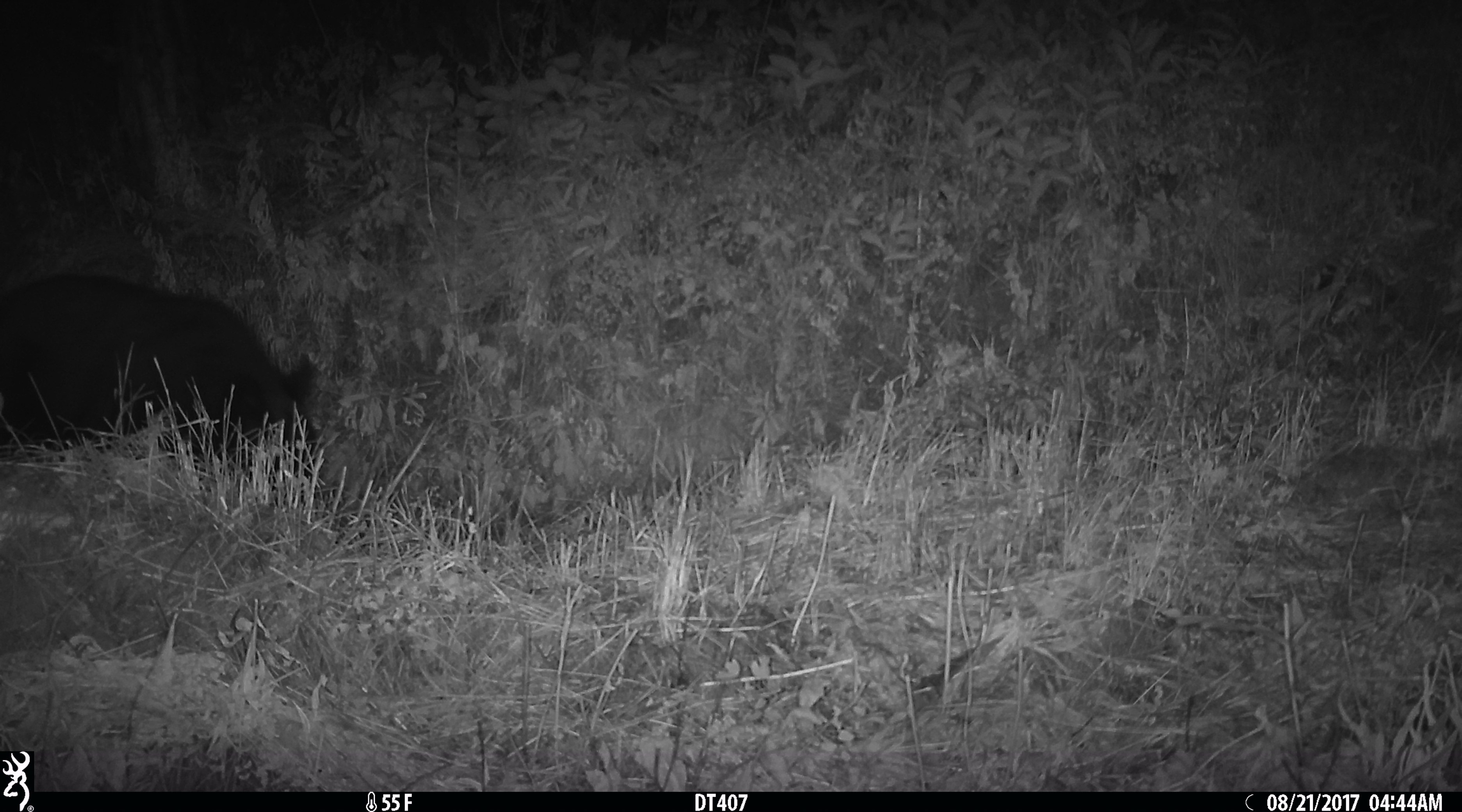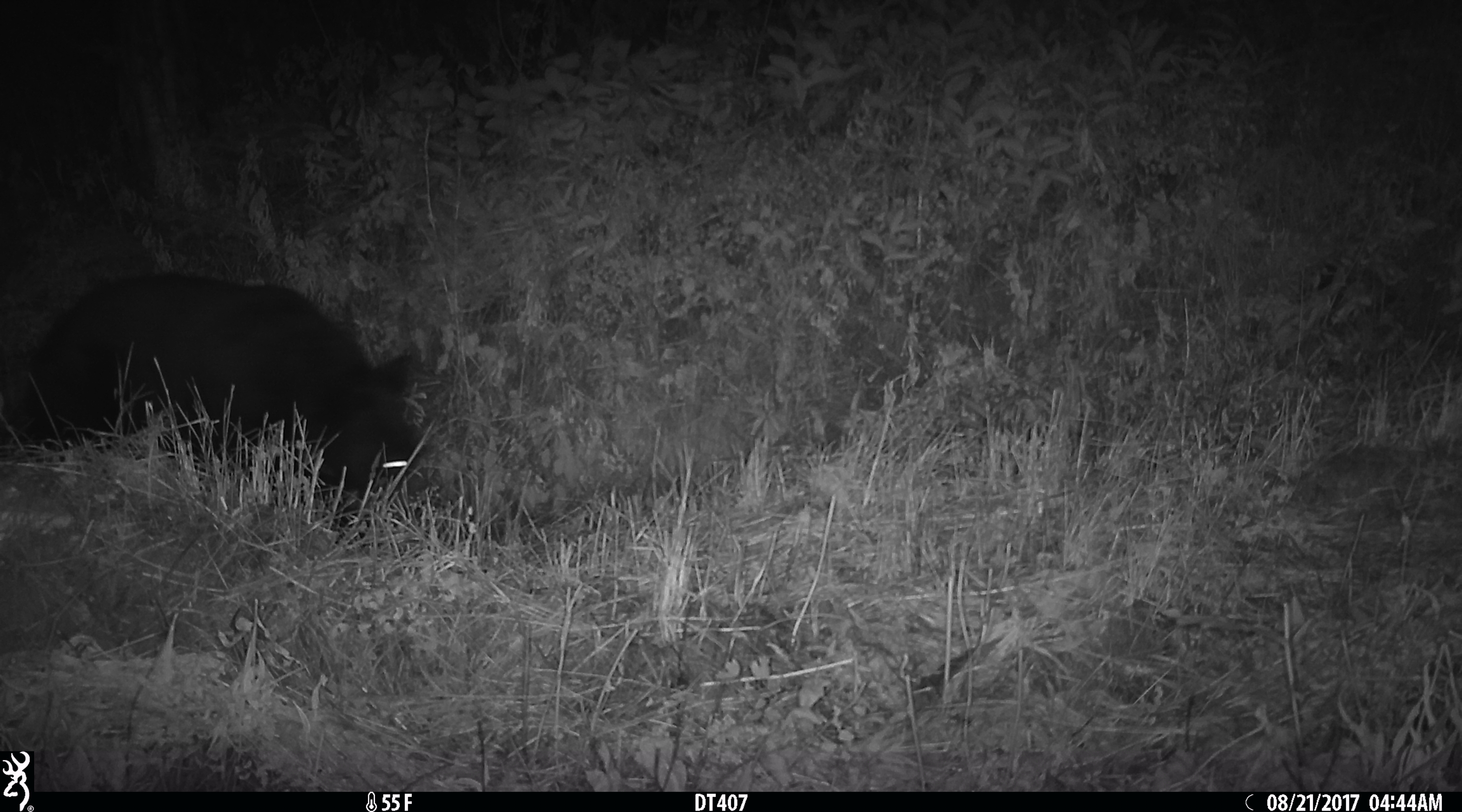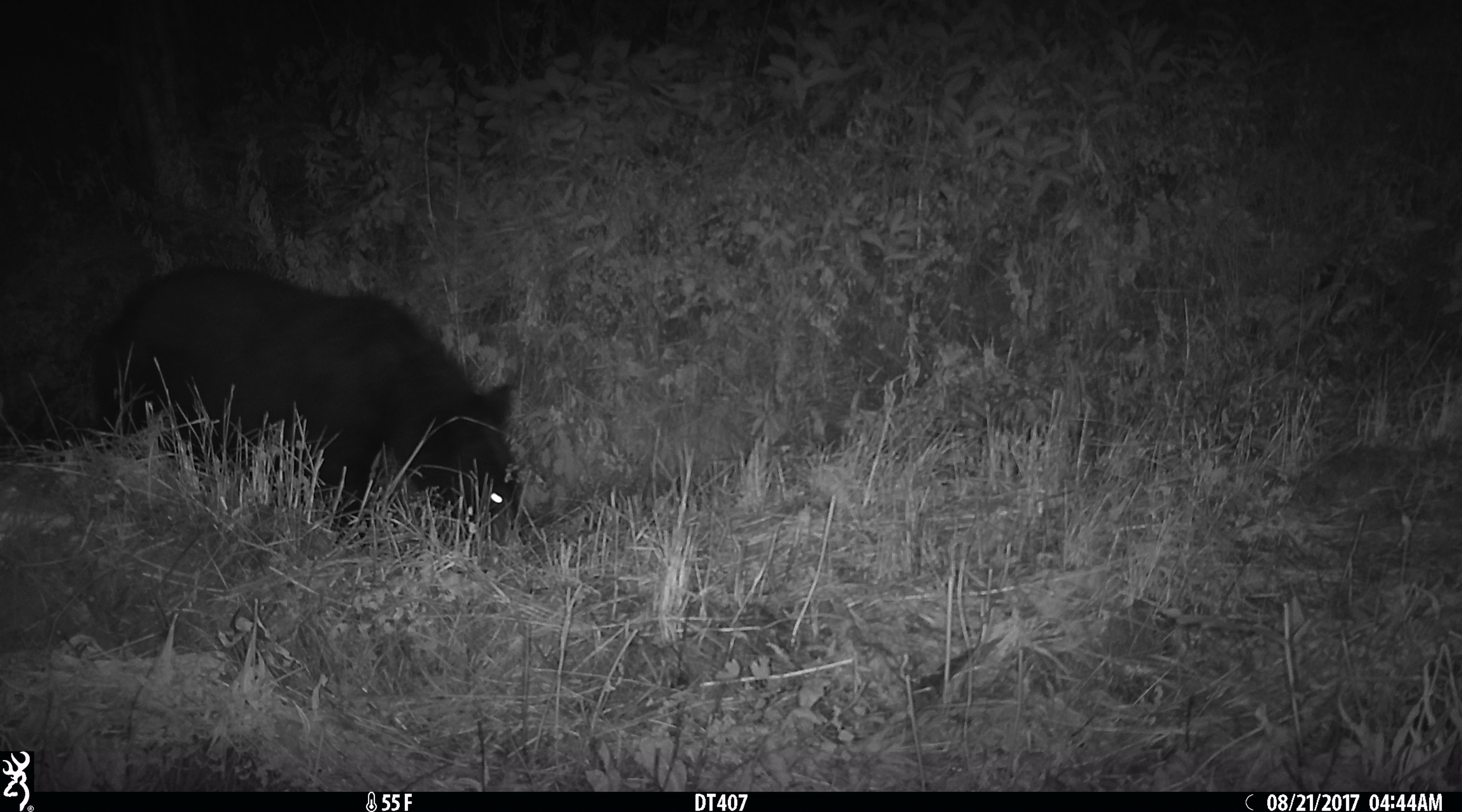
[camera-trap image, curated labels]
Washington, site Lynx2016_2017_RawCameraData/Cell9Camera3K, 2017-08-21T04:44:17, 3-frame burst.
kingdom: Animalia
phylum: Chordata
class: Mammalia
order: Carnivora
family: Ursidae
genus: Ursus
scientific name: Ursus americanus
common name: american black bear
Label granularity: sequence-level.